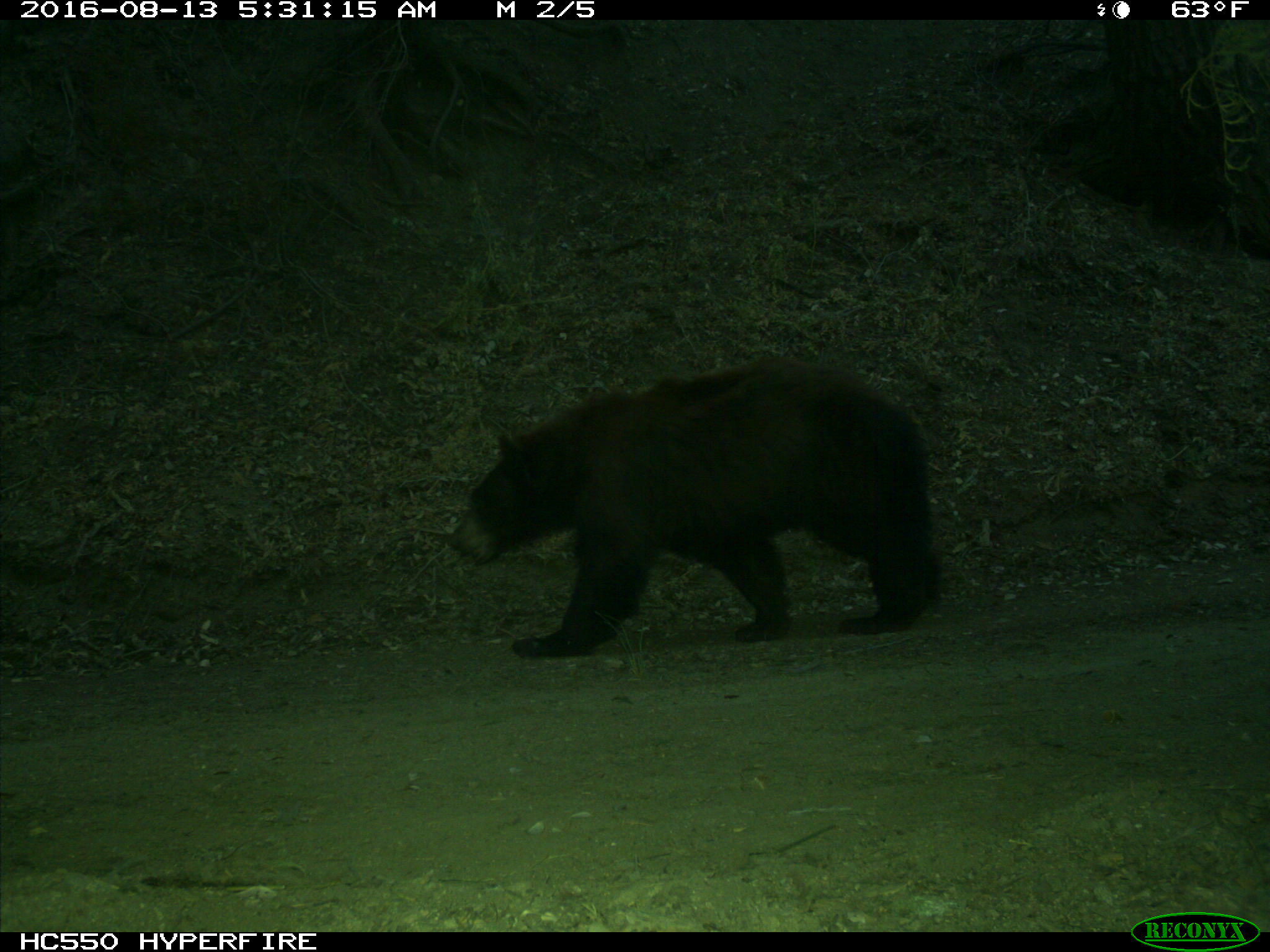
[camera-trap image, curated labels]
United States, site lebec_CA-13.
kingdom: Animalia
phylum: Chordata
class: Mammalia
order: Carnivora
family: Ursidae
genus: Ursus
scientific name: Ursus americanus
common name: american black bear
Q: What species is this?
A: Ursus americanus (american black bear).